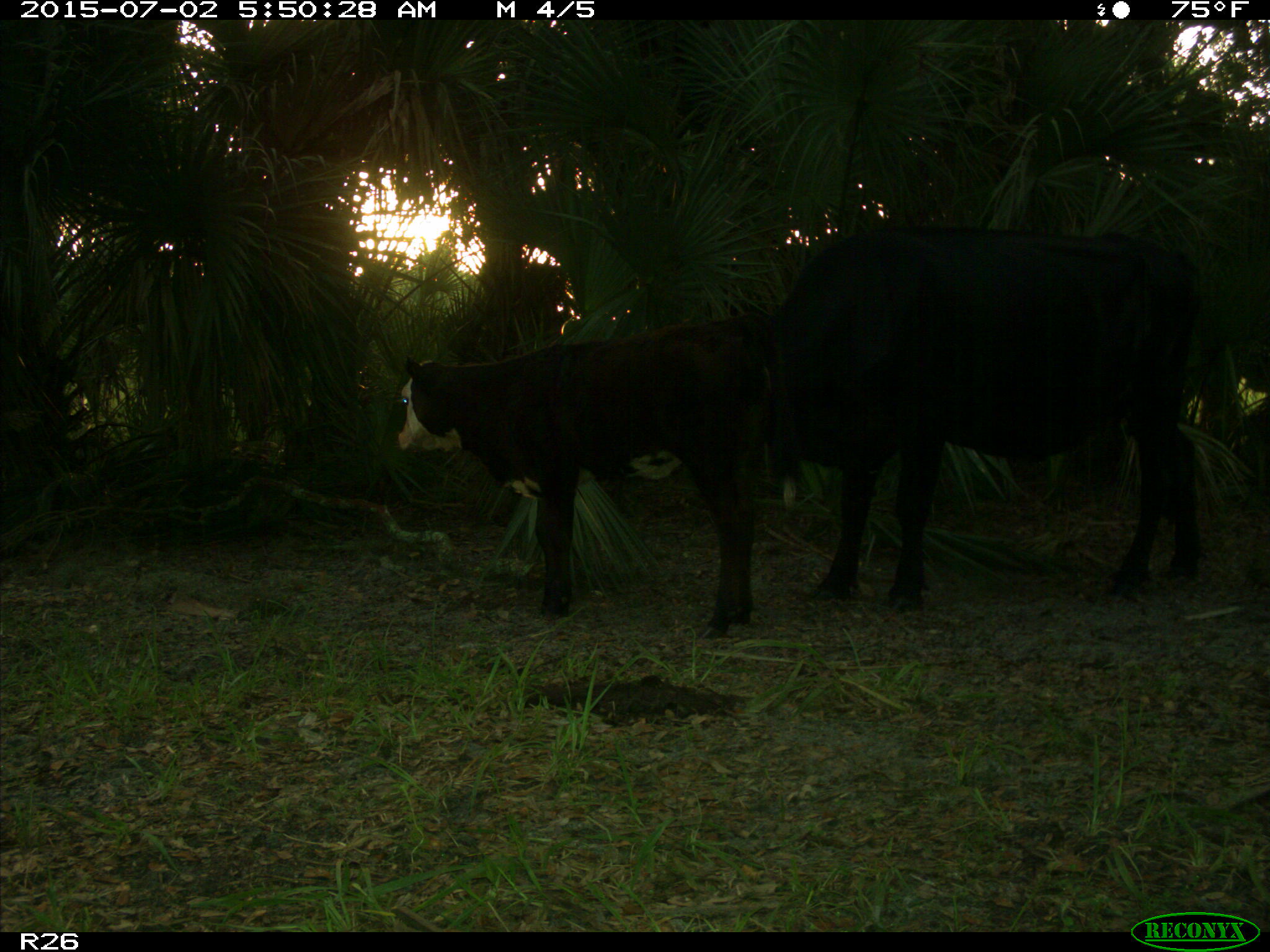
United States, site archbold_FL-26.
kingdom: Animalia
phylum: Chordata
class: Mammalia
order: Artiodactyla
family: Bovidae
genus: Bos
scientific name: Bos taurus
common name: domestic cow